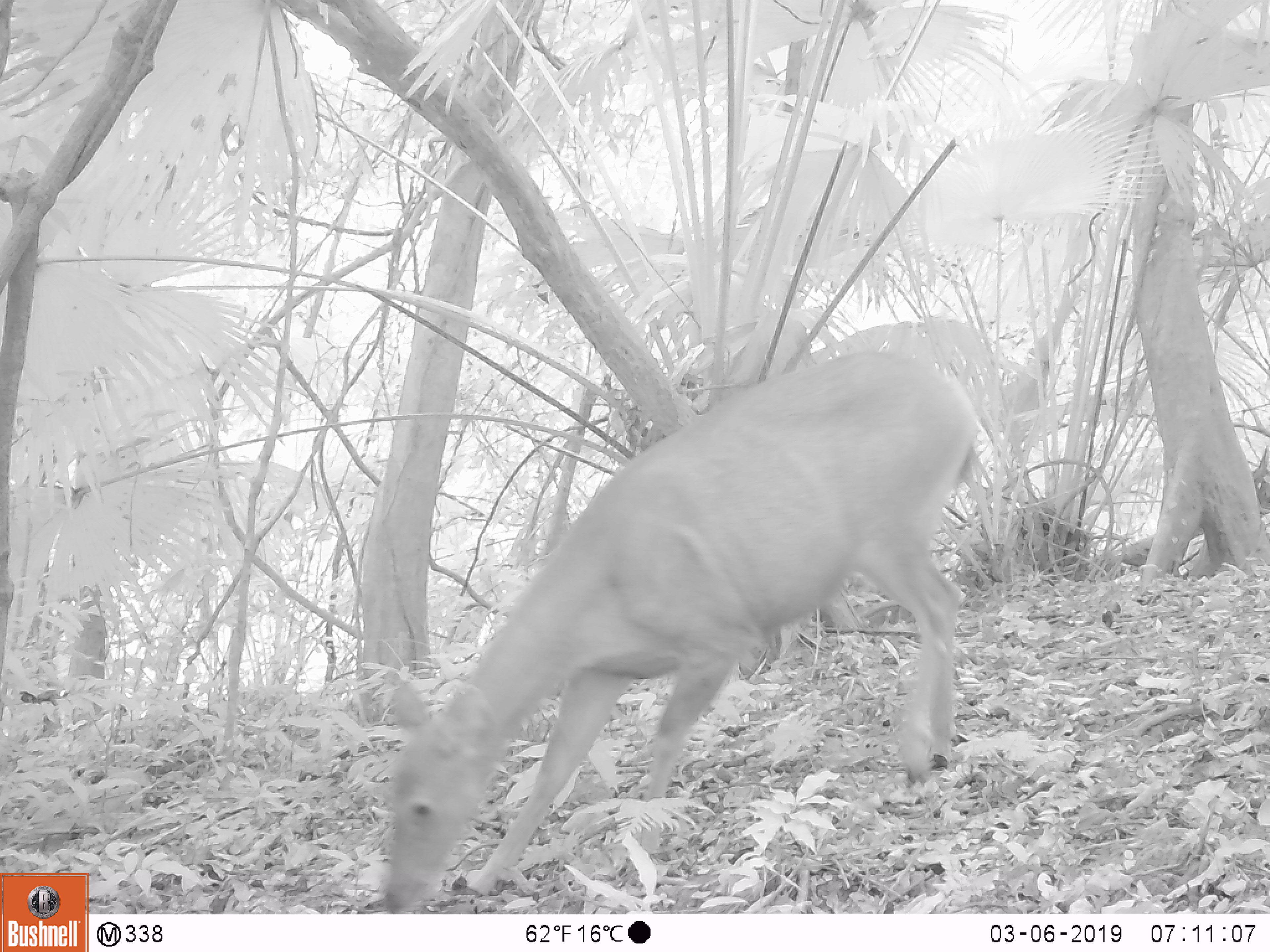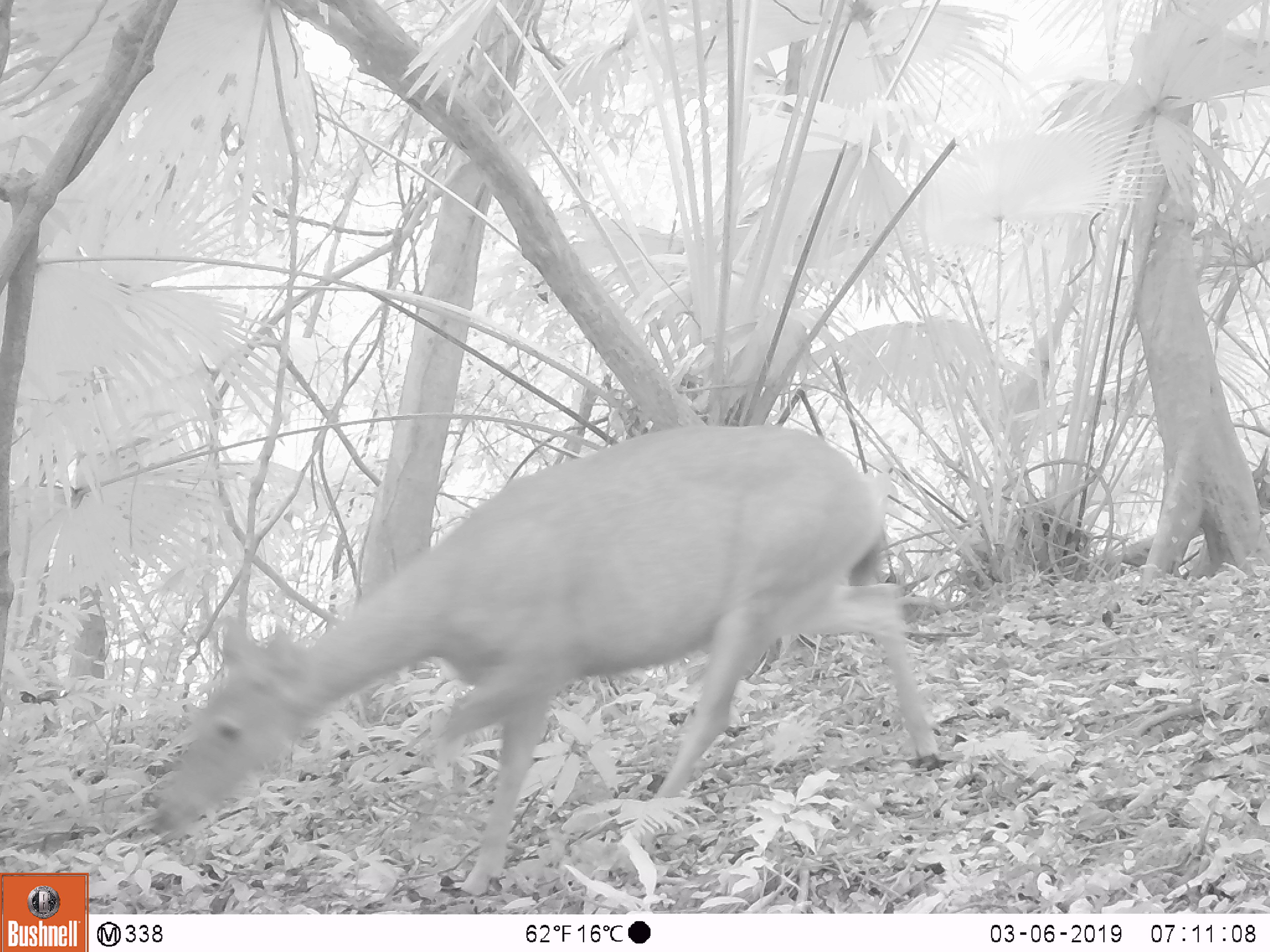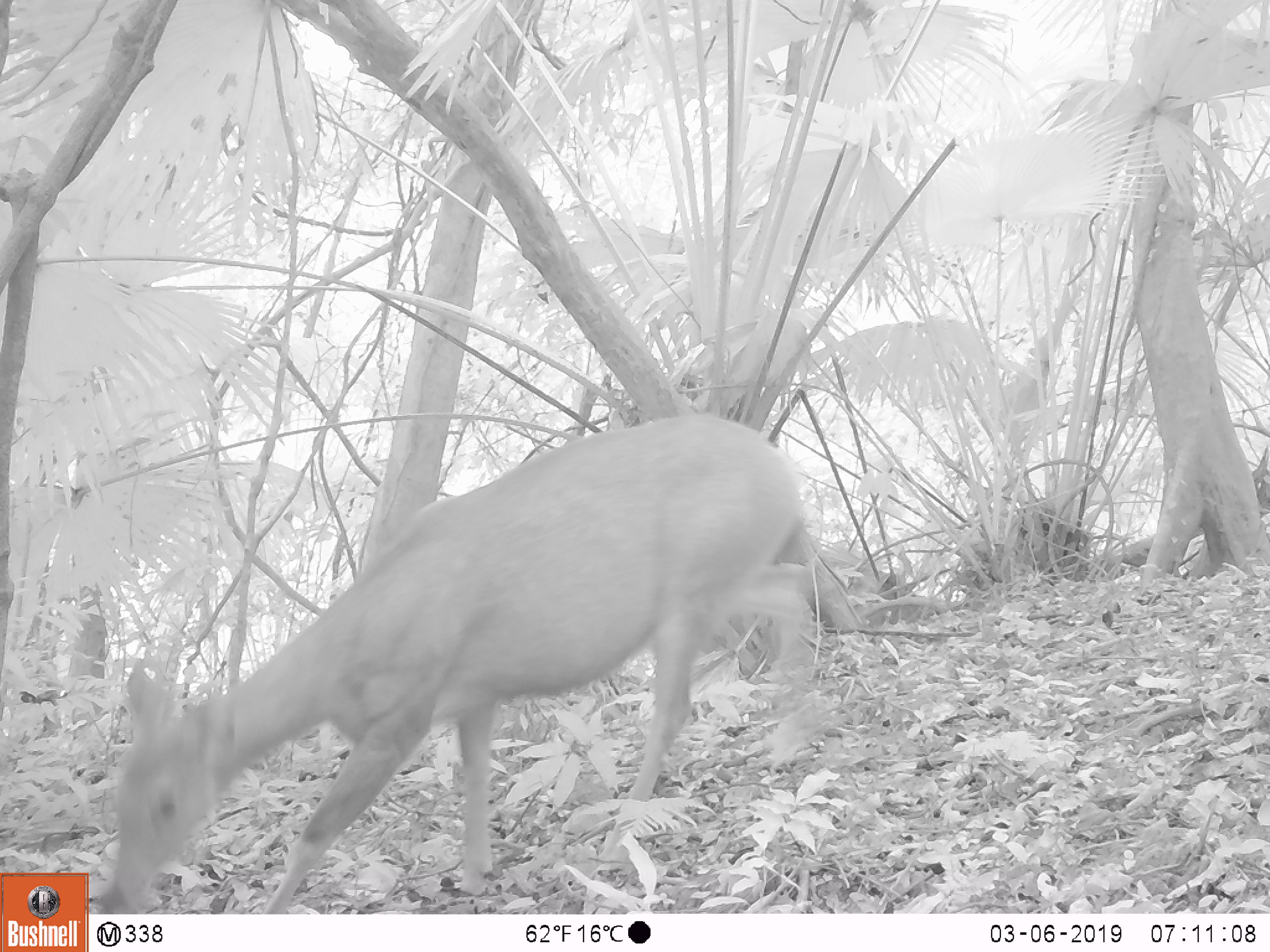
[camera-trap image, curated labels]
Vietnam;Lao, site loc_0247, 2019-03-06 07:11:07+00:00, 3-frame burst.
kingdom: Animalia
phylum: Chordata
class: Mammalia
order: Artiodactyla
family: Cervidae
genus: Rusa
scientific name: Rusa unicolor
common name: sambar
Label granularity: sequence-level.